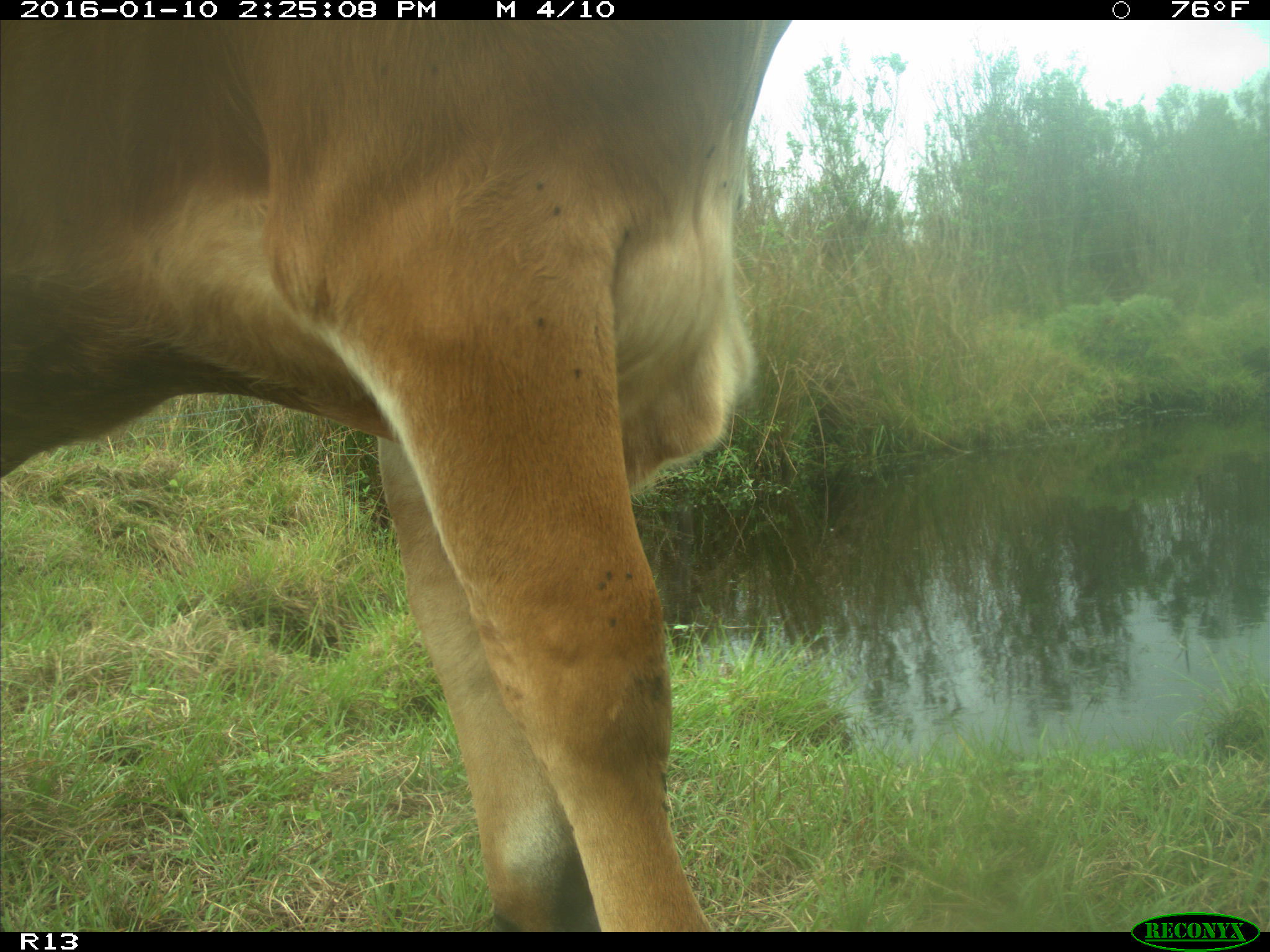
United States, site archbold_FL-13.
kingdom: Animalia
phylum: Chordata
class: Mammalia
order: Artiodactyla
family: Bovidae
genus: Bos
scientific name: Bos taurus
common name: domestic cow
Bos taurus (domestic cow).